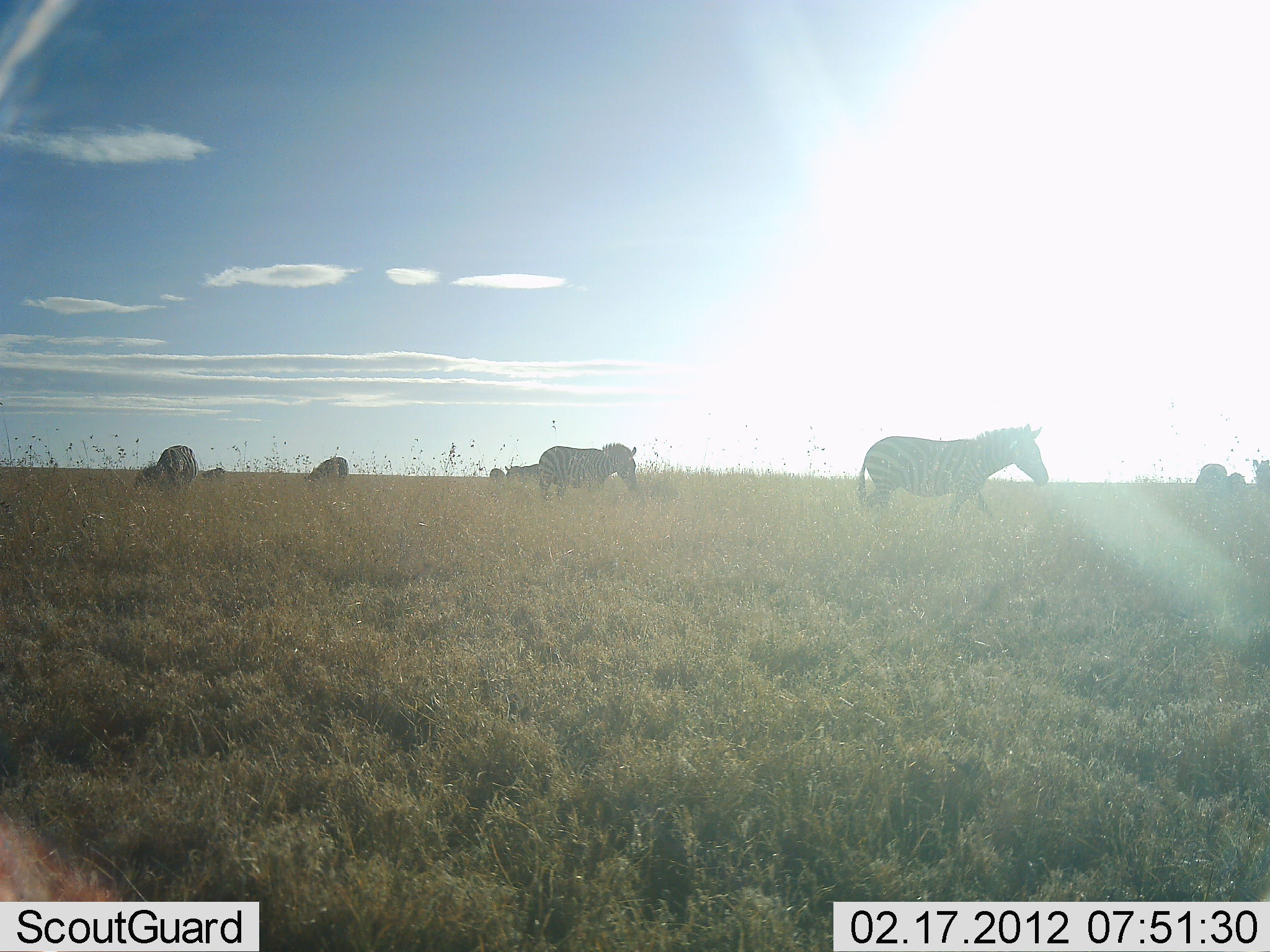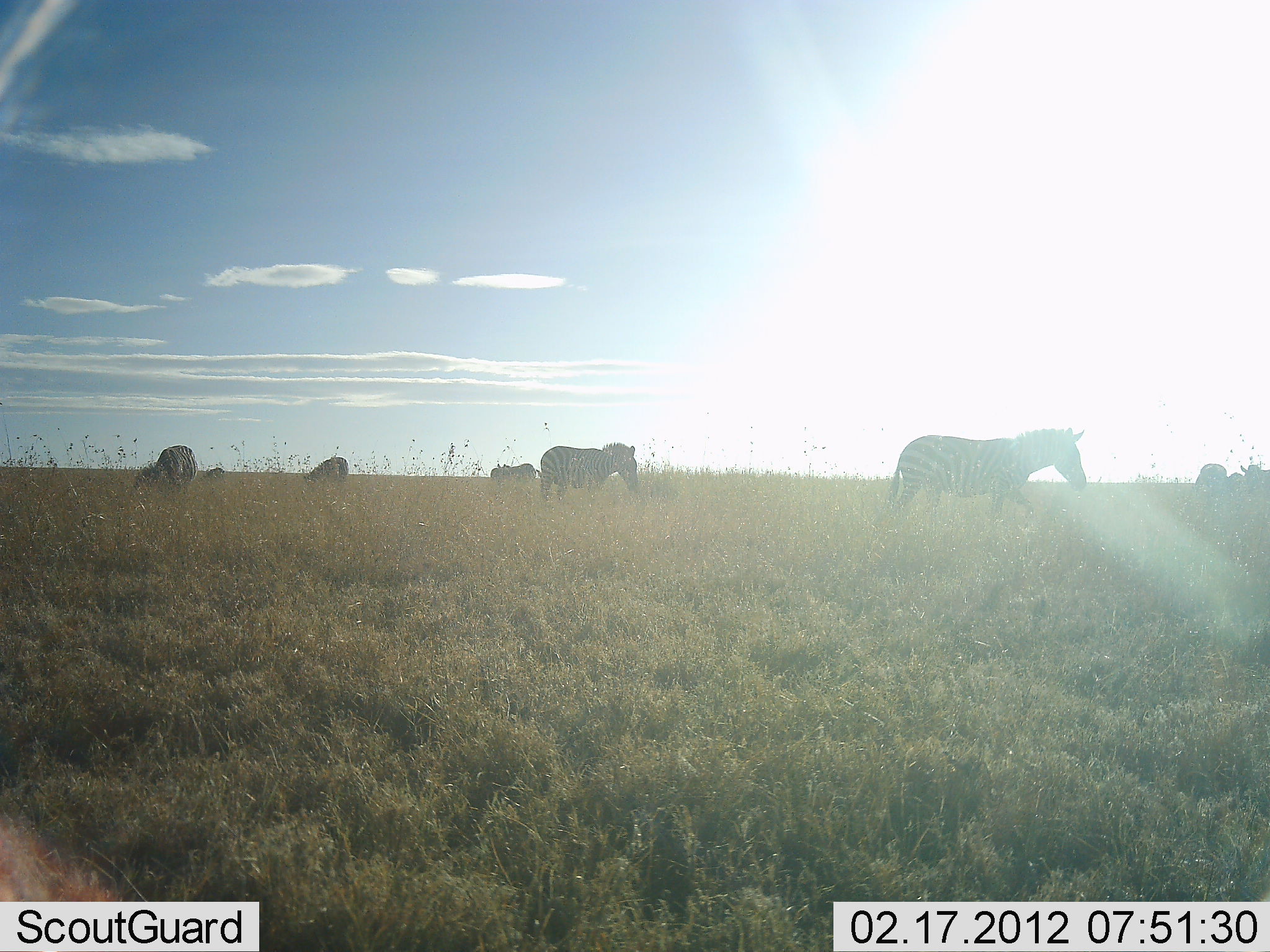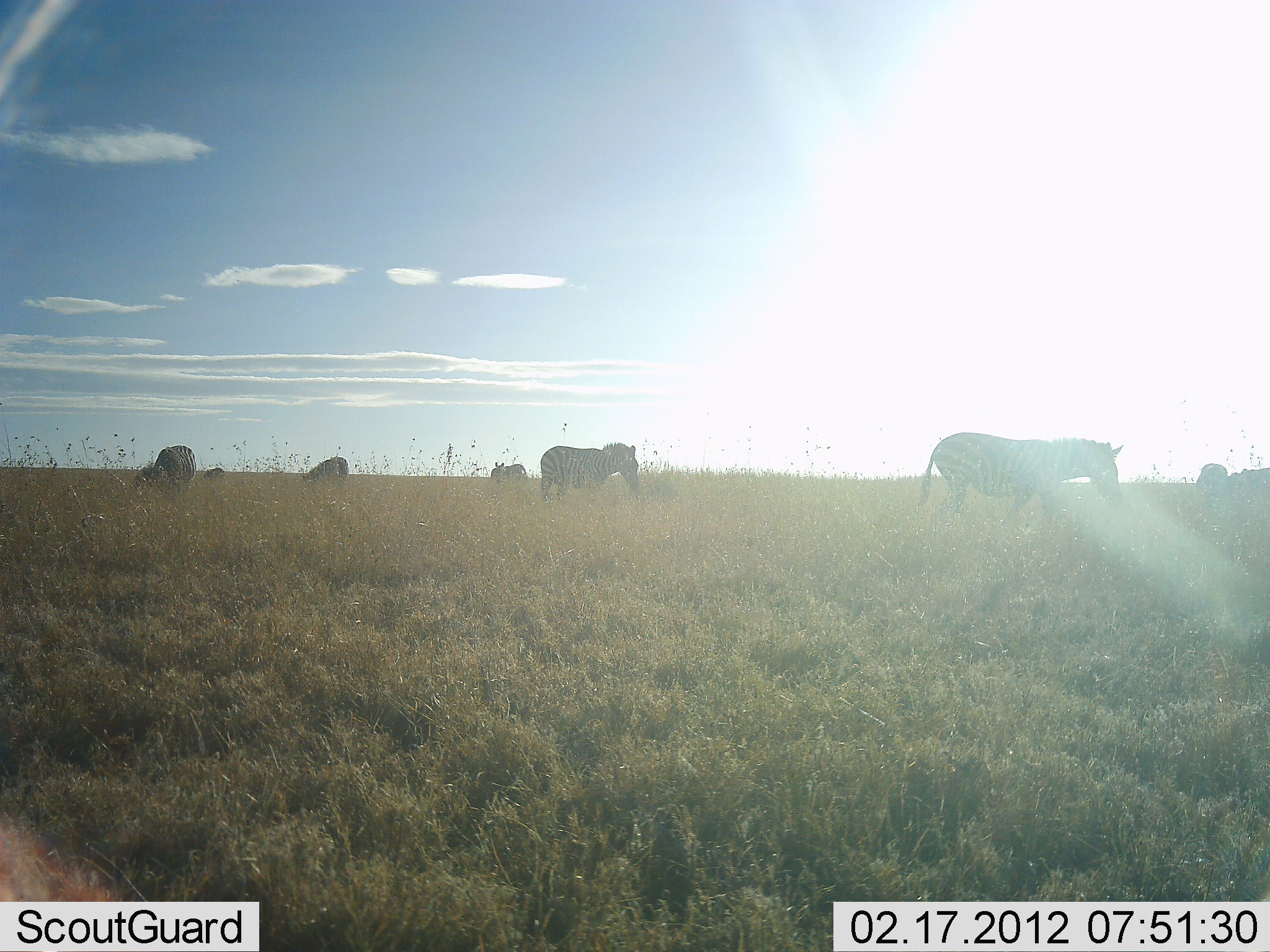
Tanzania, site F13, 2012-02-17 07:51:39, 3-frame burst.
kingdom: Animalia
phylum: Chordata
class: Mammalia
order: Perissodactyla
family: Equidae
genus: Equus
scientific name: Equus quagga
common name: plains zebra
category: zebra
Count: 7.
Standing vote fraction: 52%.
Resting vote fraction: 0%.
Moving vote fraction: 76%.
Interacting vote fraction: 0%.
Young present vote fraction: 0%.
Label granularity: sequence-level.